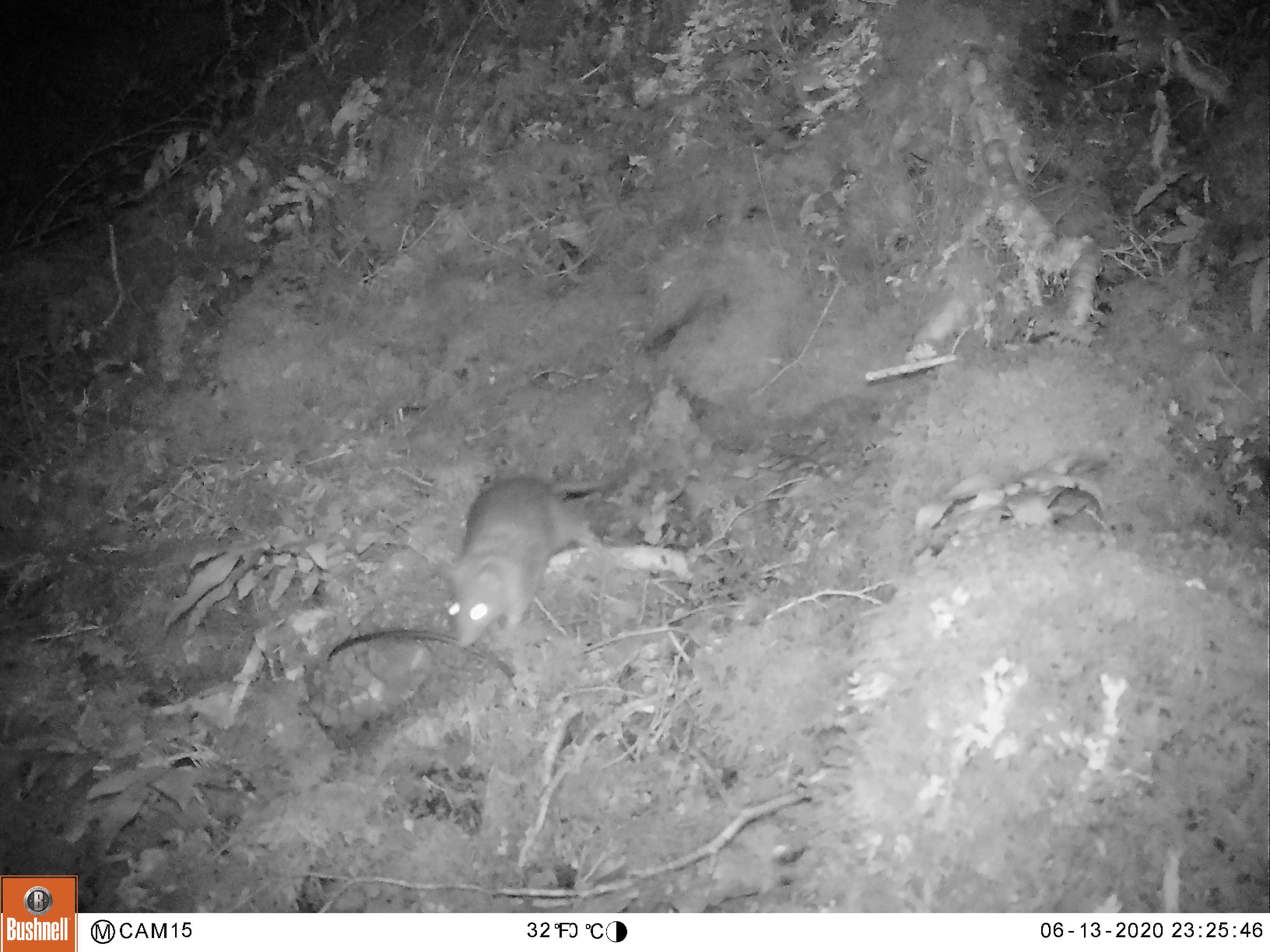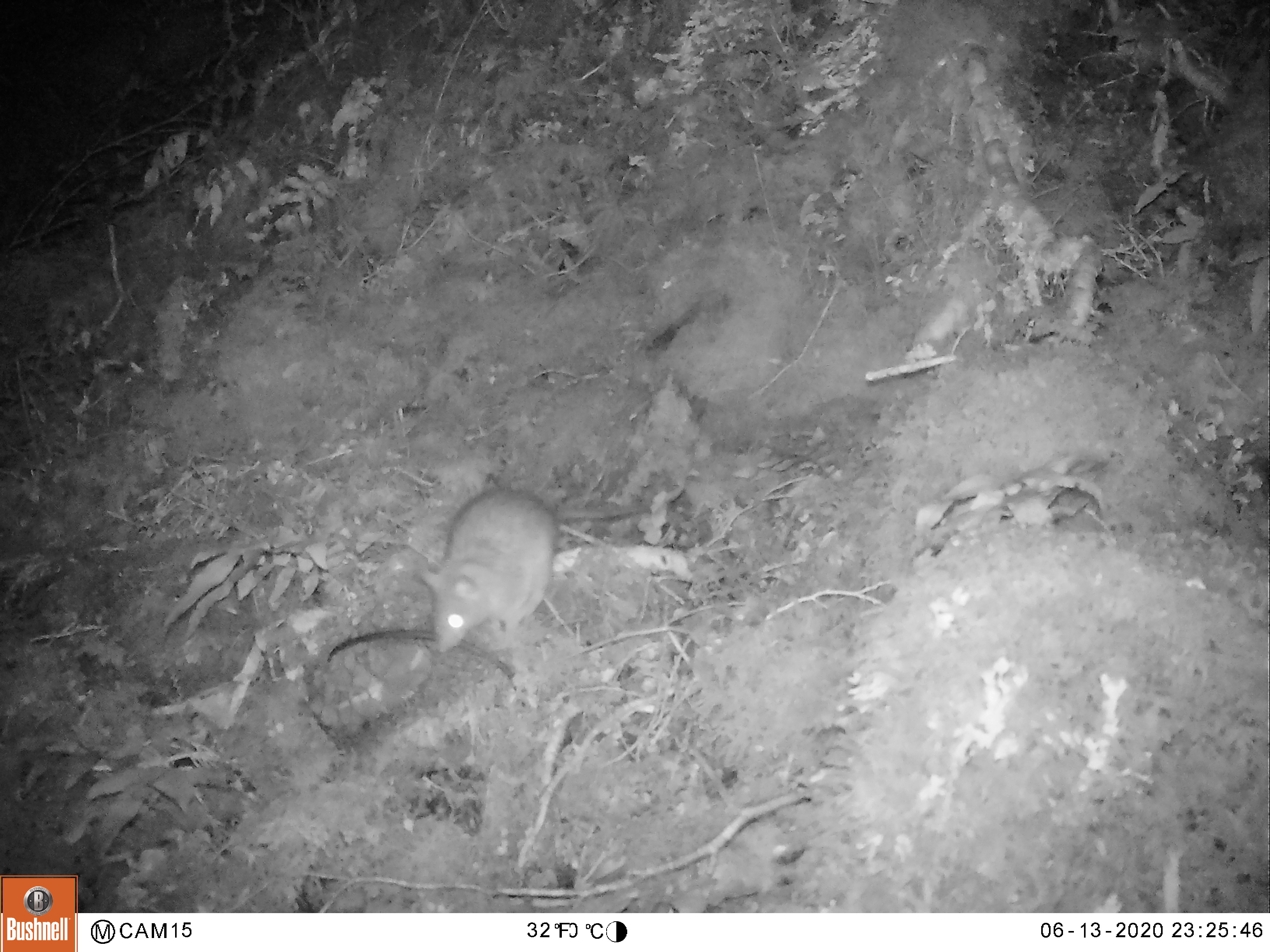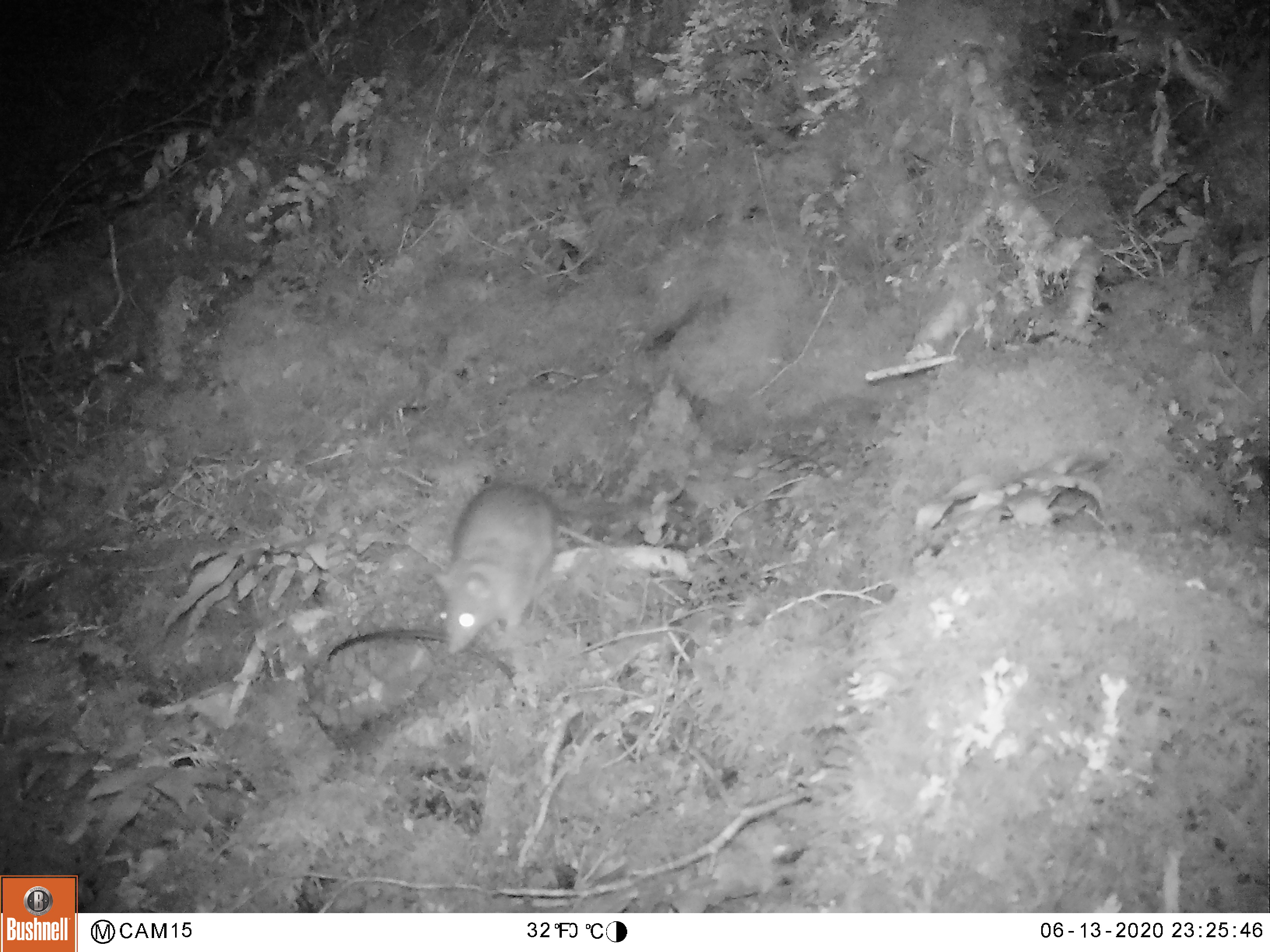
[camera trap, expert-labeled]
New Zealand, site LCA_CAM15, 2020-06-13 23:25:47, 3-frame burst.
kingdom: Animalia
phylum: Chordata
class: Mammalia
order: Rodentia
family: Muridae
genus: Rattus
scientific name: Rattus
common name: rat